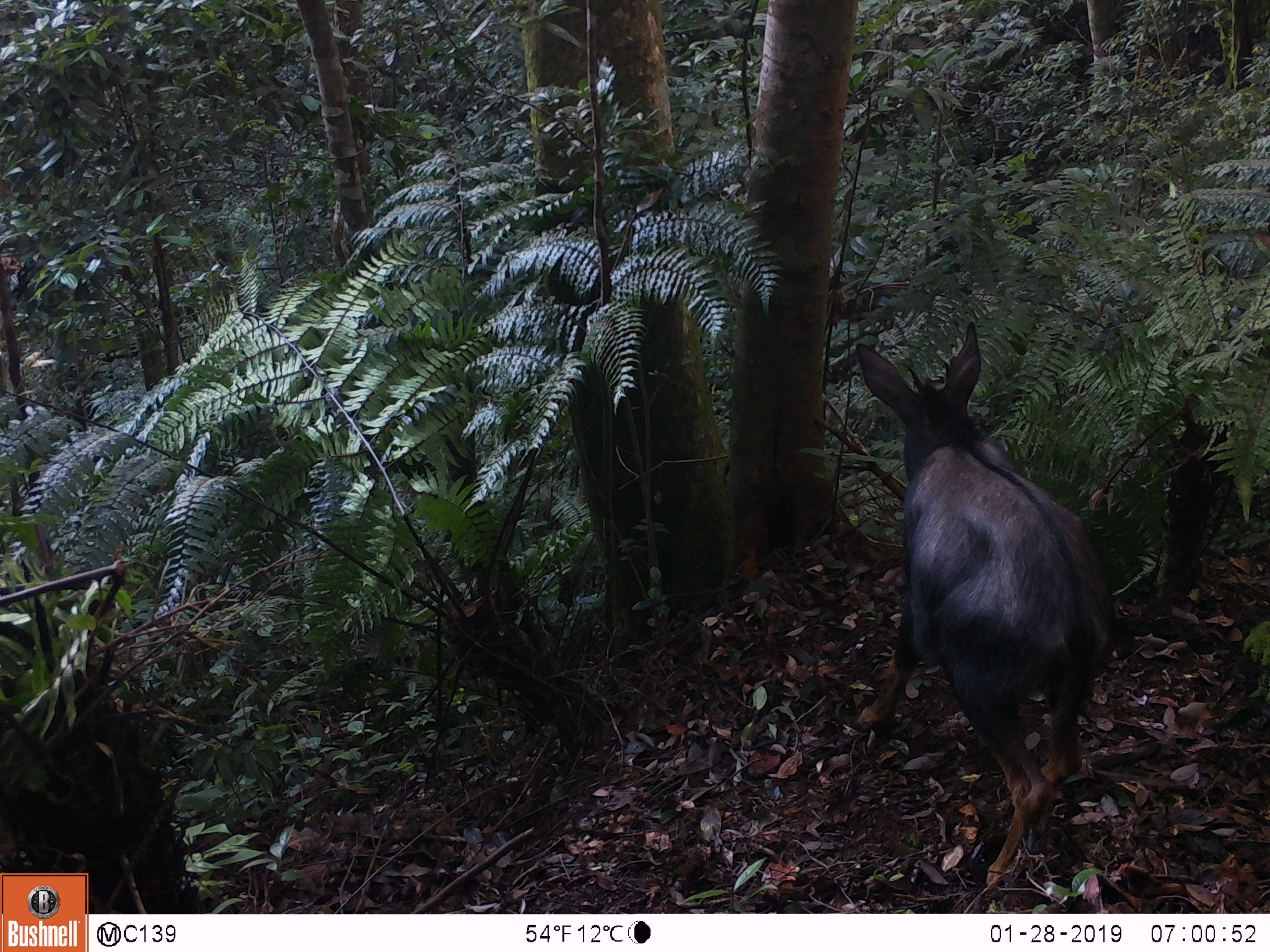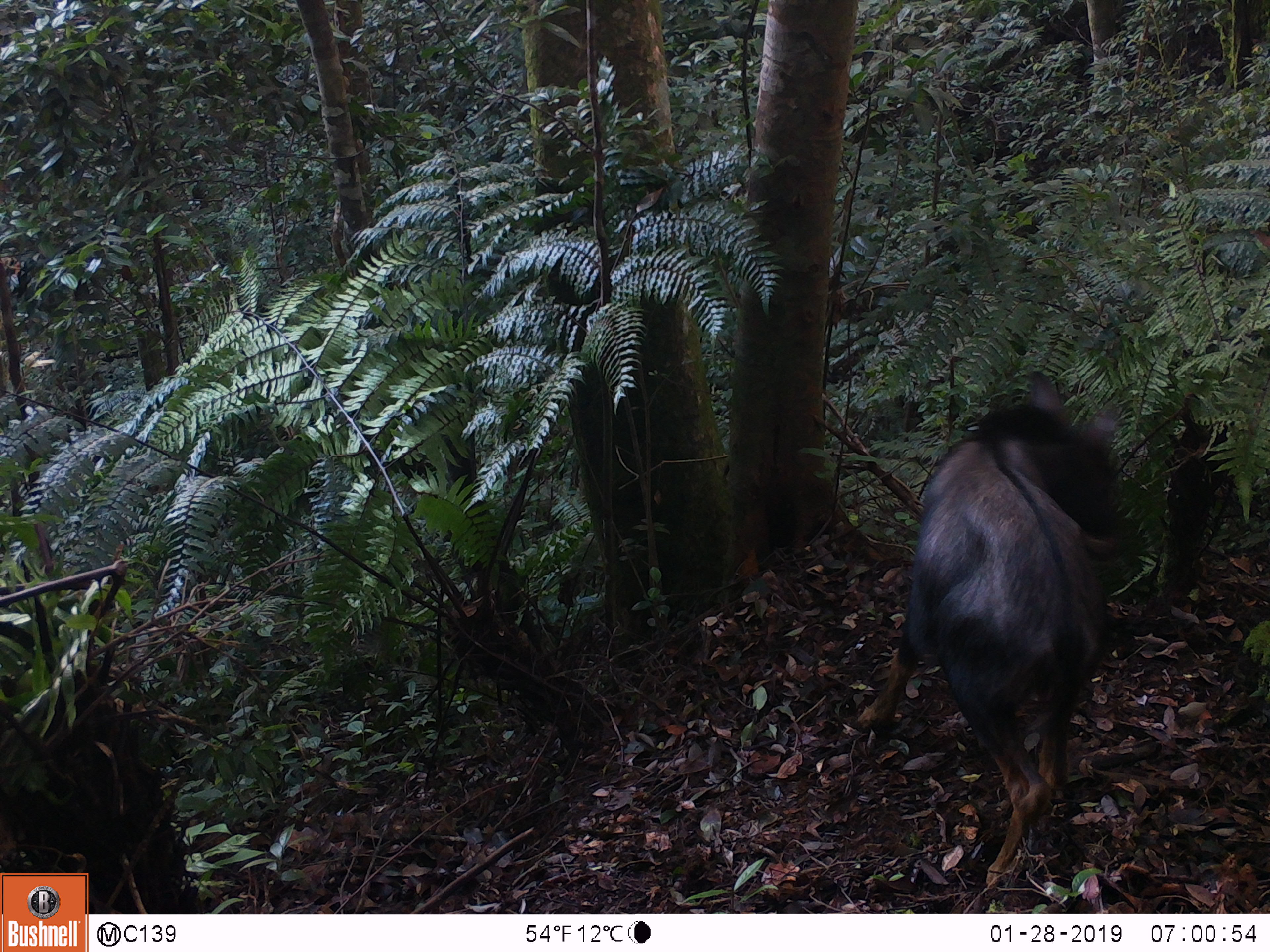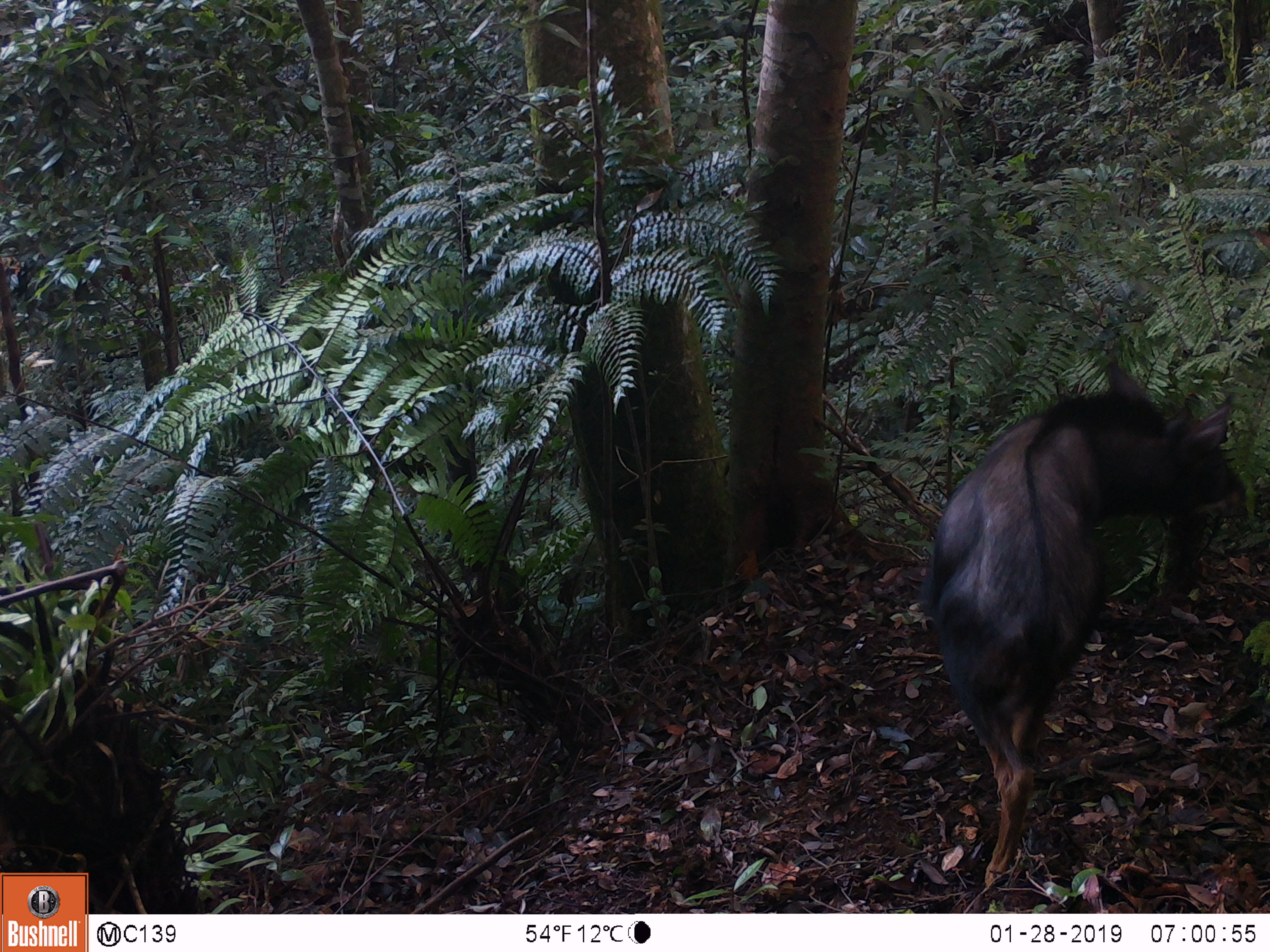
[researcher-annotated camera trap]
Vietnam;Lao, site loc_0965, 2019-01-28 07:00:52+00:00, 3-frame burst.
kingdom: Animalia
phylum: Chordata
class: Mammalia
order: Artiodactyla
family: Bovidae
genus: Capricornis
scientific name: Capricornis sumatraensis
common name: chinese serow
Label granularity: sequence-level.